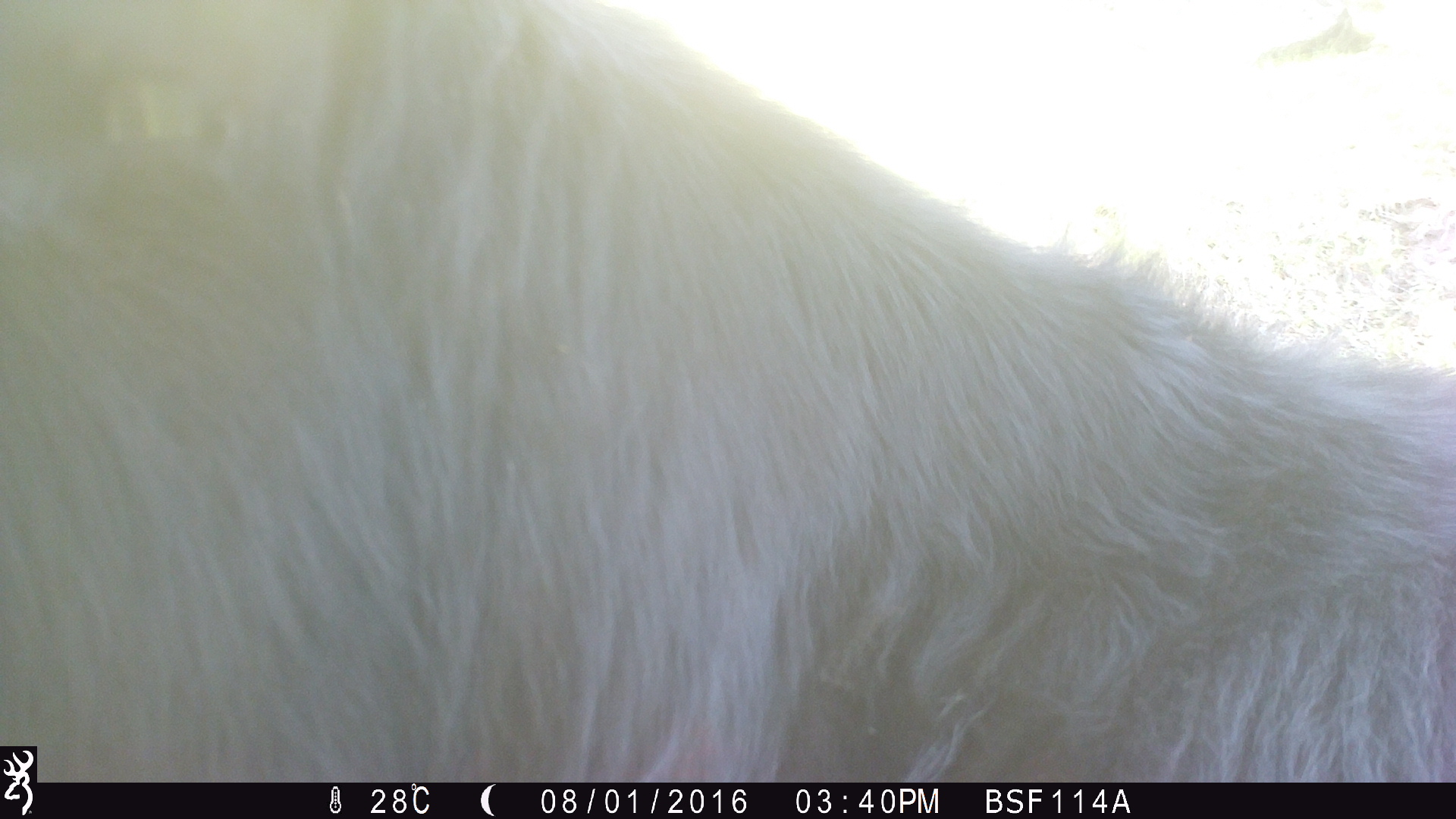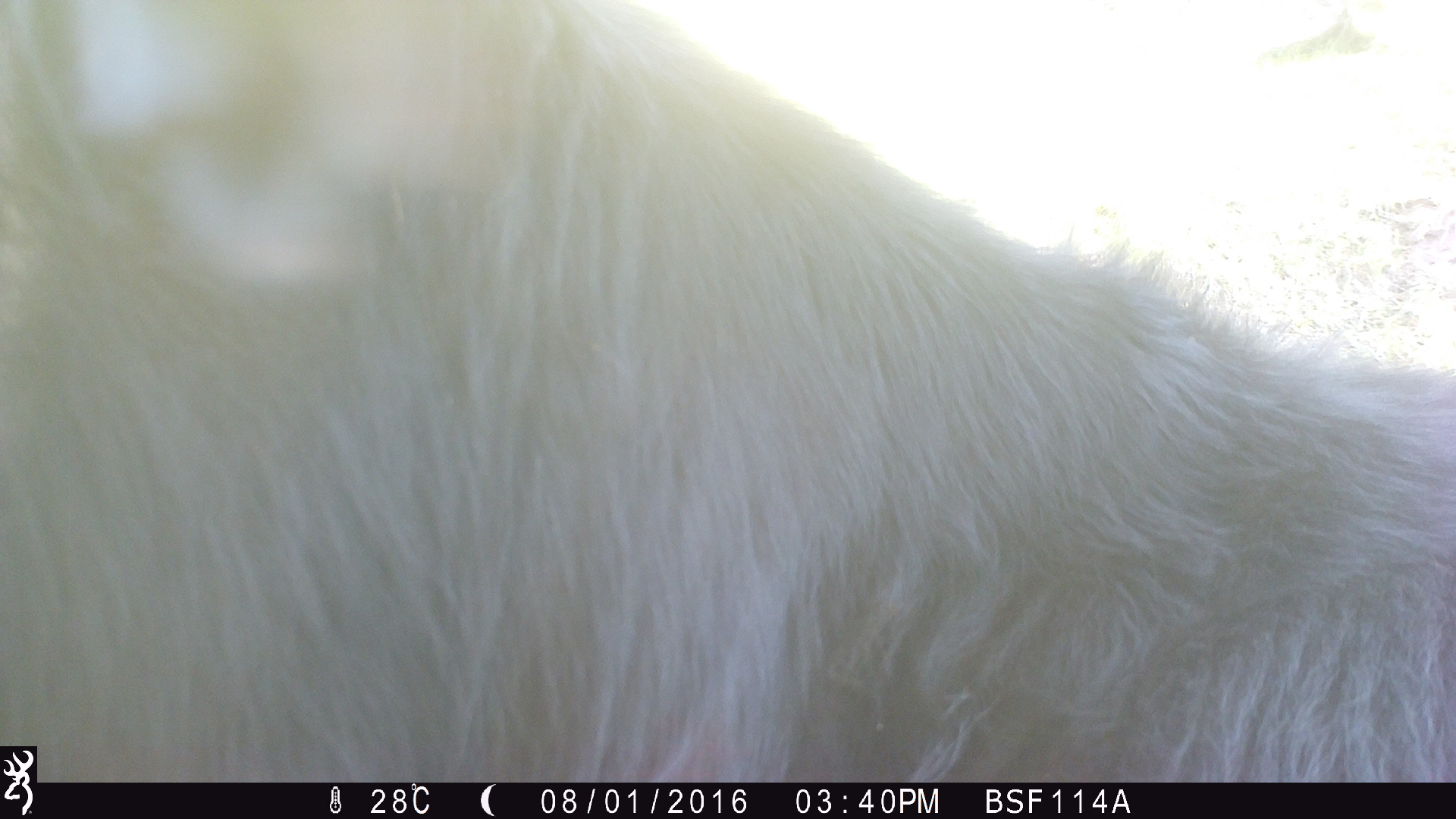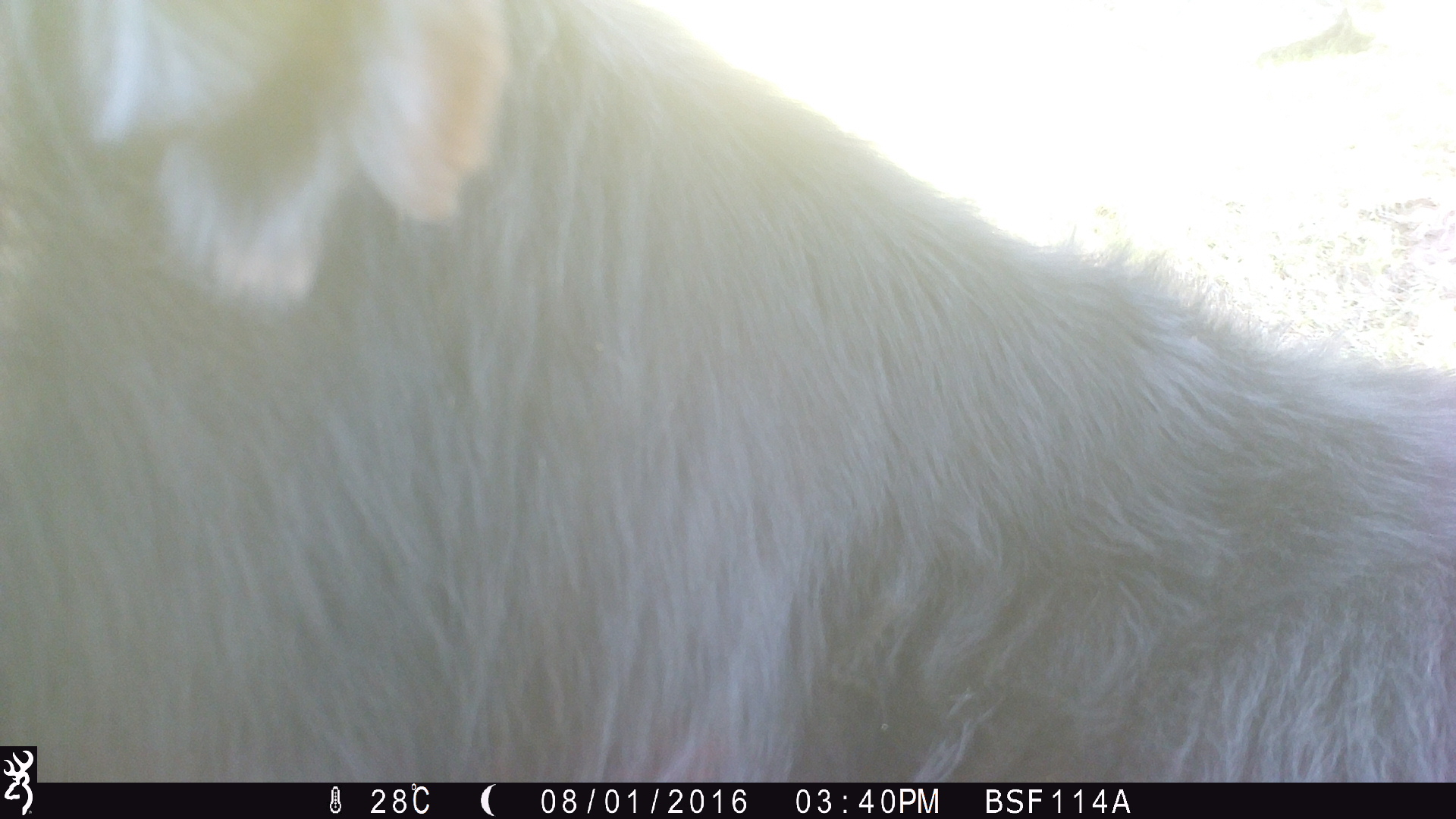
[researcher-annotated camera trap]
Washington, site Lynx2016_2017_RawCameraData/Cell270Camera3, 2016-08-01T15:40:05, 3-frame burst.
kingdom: Animalia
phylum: Chordata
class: Mammalia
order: Artiodactyla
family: Bovidae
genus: Bos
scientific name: Bos taurus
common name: domestic cattle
Domestic cattle (Bos taurus). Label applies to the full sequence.